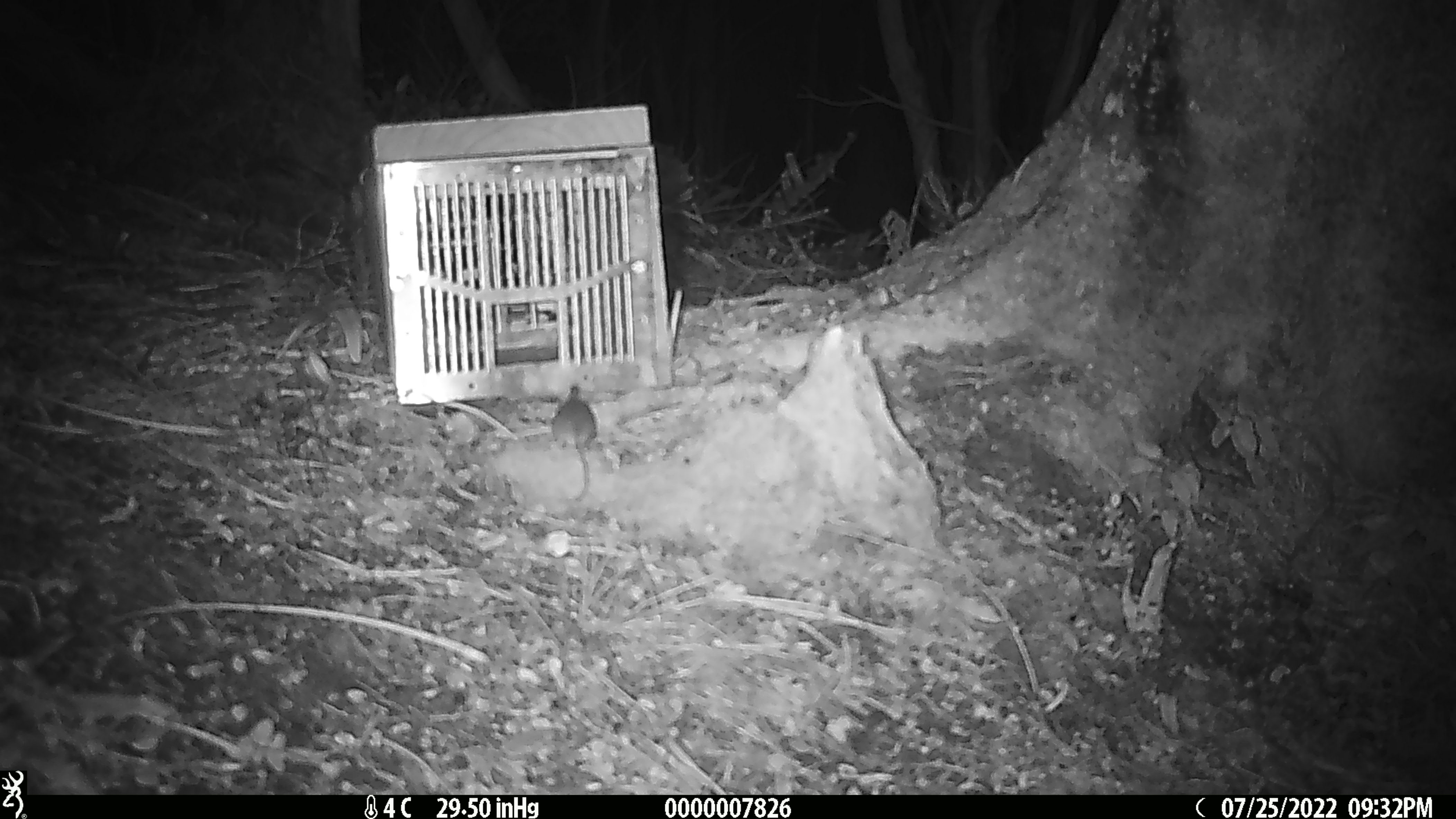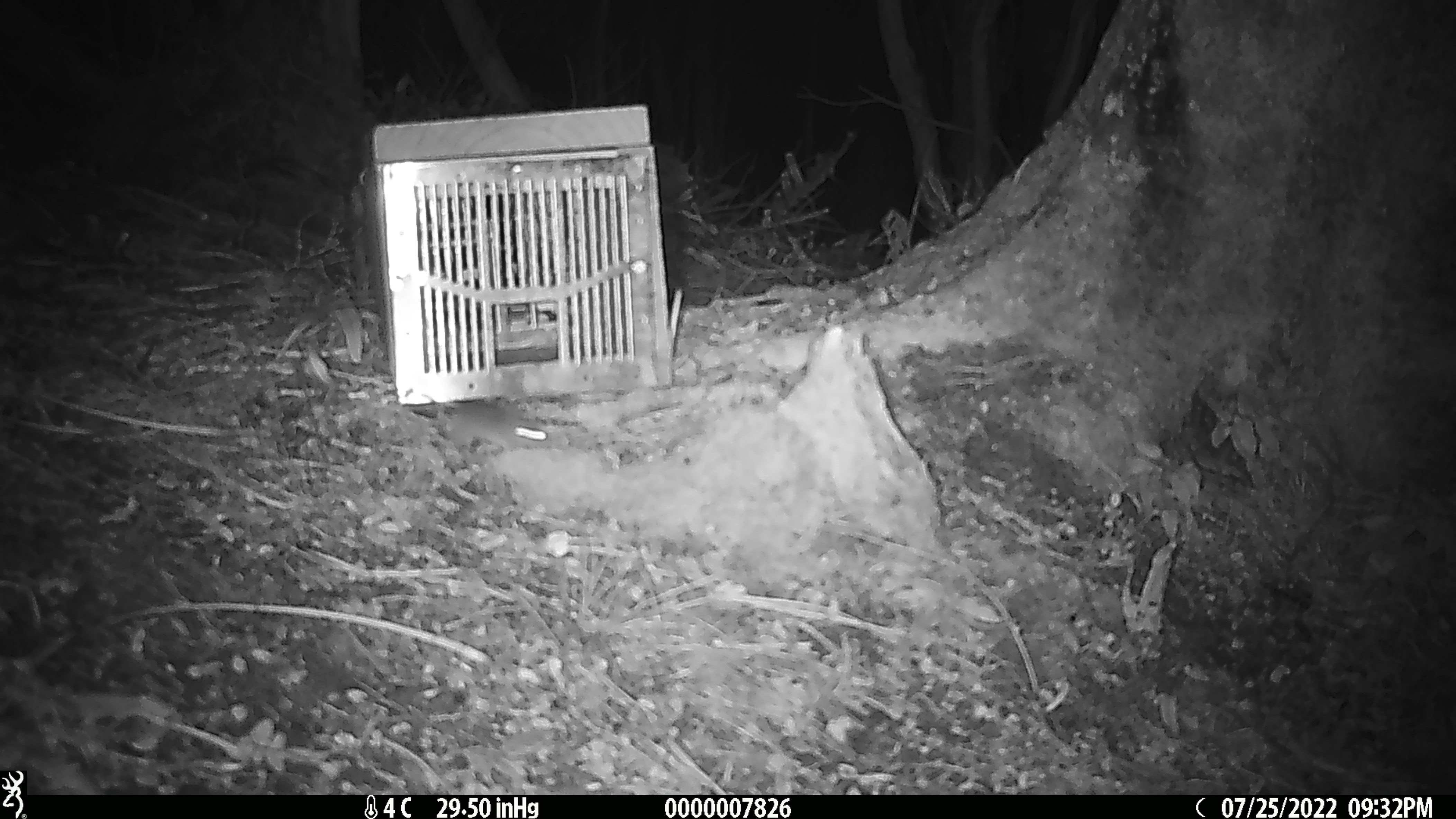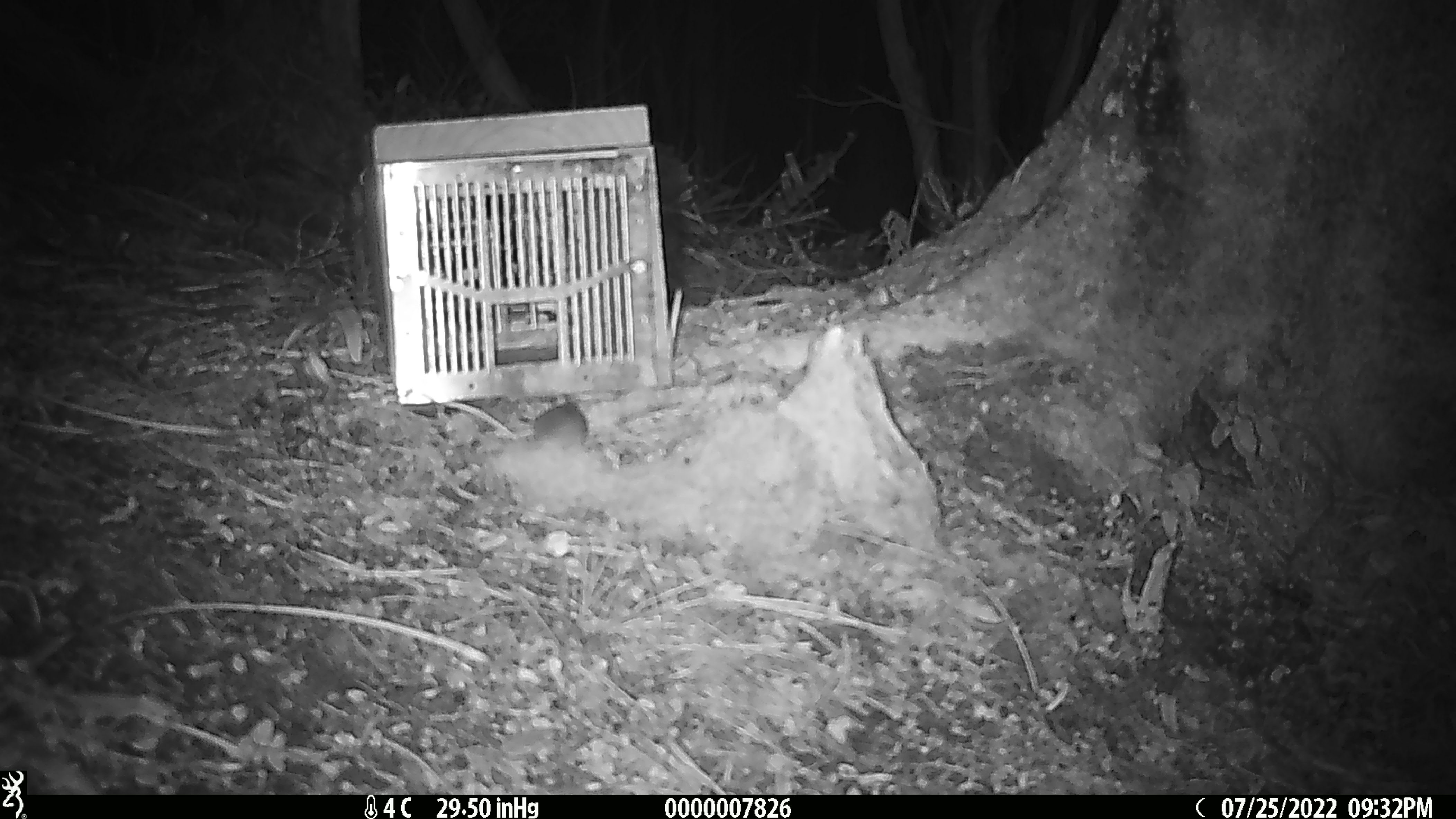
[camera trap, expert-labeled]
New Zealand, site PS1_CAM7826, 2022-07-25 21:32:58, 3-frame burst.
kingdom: Animalia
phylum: Chordata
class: Mammalia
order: Rodentia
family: Muridae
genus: Mus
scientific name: Mus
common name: mouse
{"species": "mouse (Mus)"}